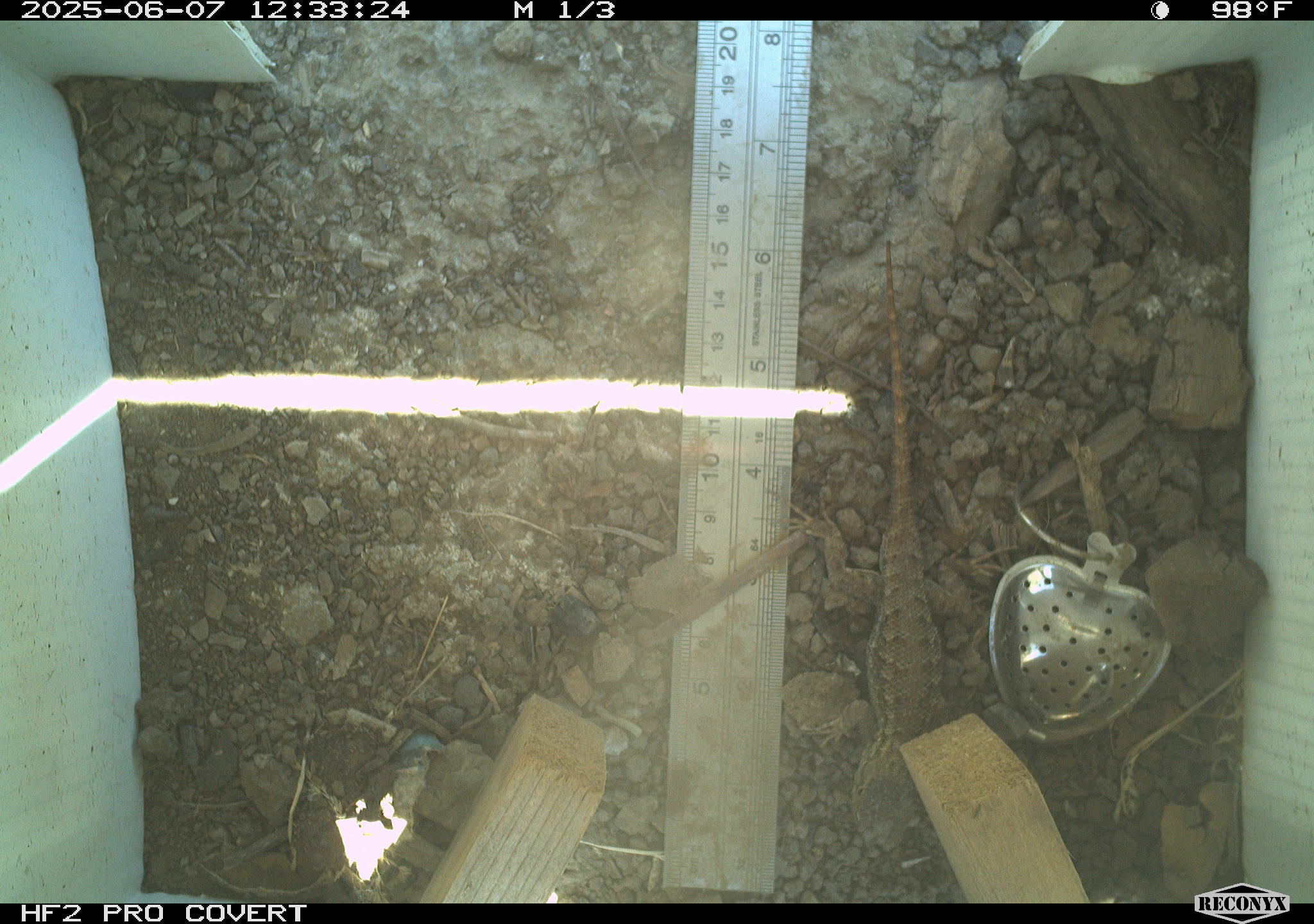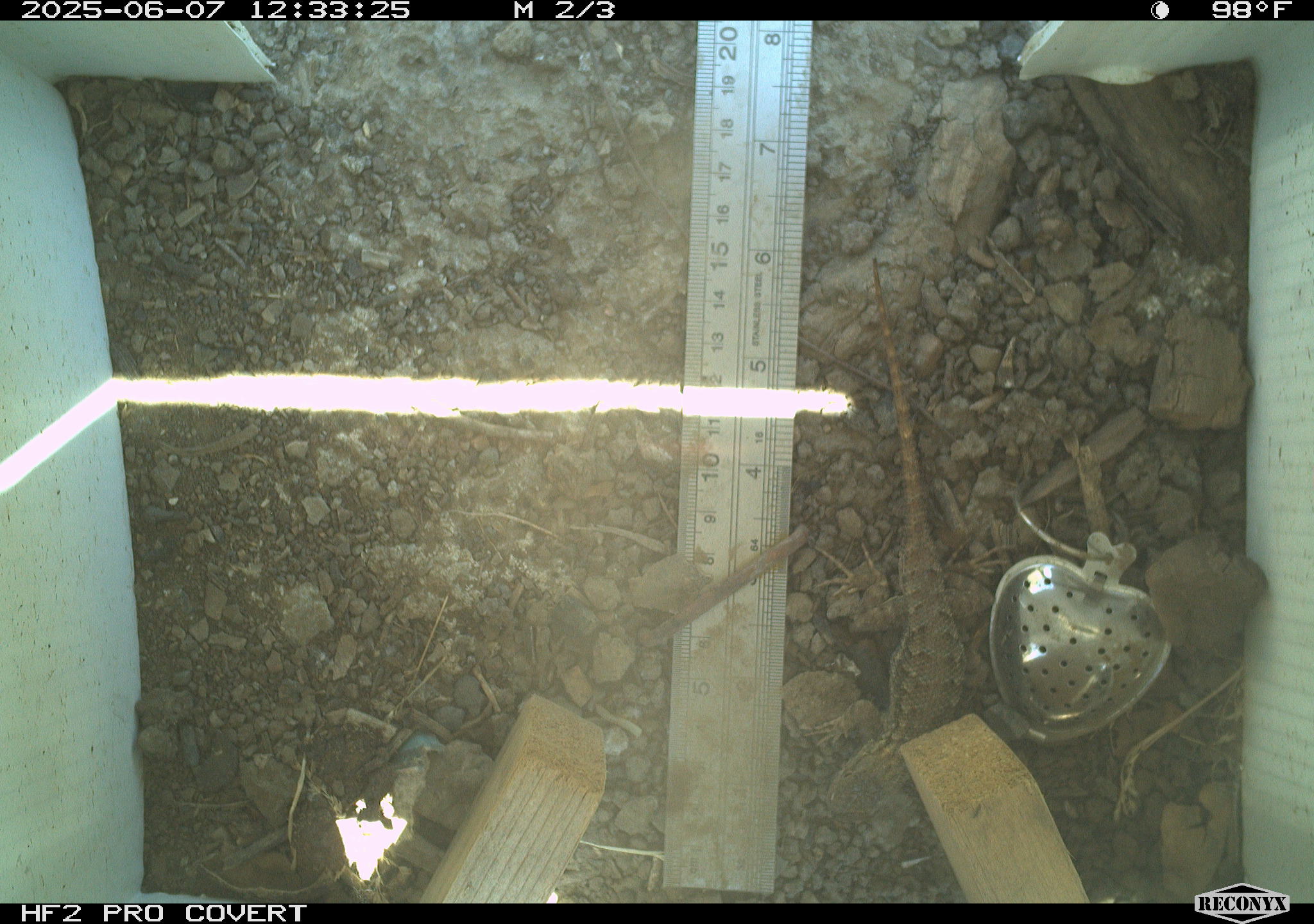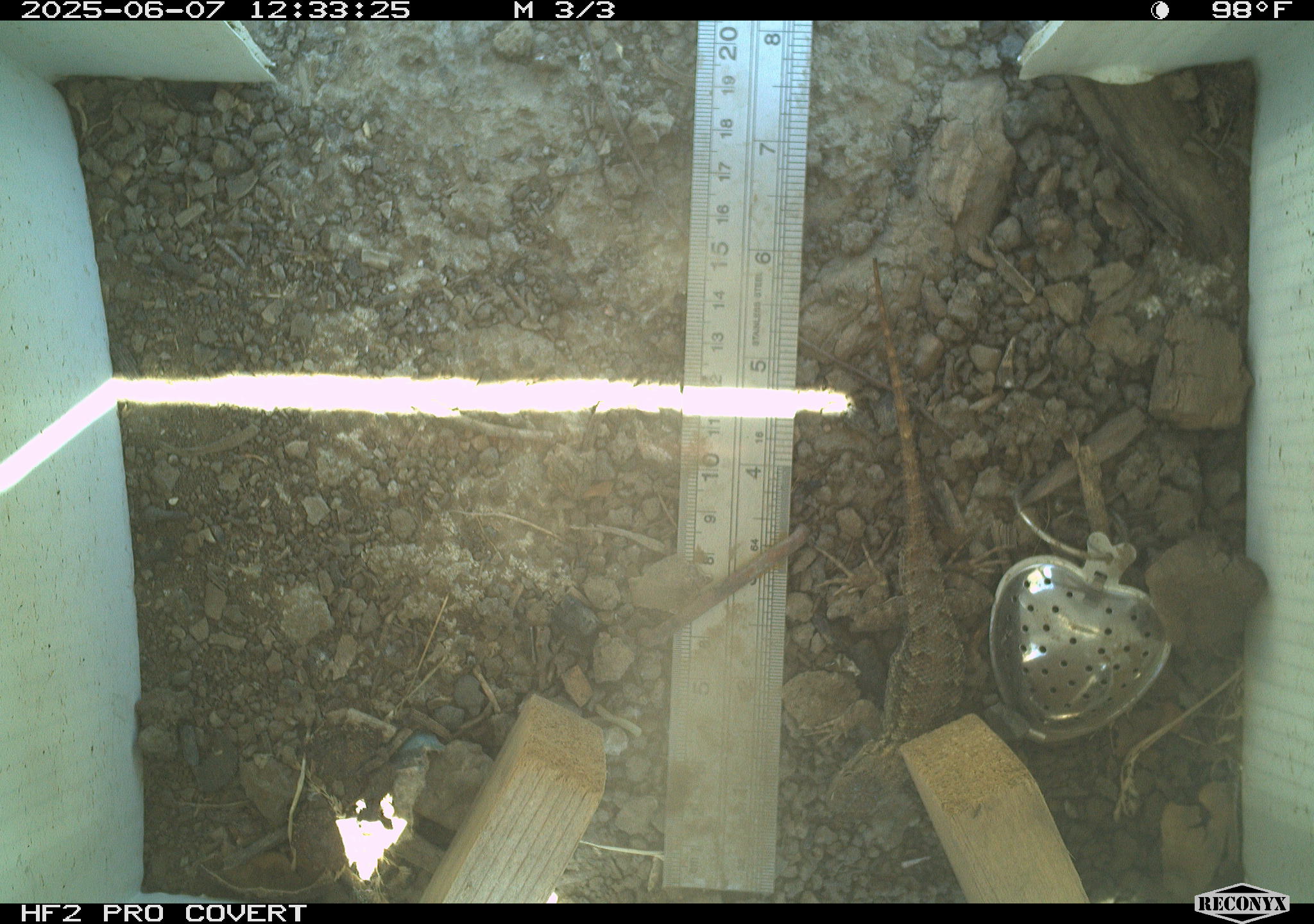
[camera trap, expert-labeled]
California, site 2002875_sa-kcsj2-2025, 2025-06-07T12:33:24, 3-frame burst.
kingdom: Animalia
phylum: Chordata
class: Reptilia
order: Squamata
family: Phrynosomatidae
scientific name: Phrynosomatidae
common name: north american spiny lizards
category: sceloporus/uta species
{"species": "sceloporus/uta species (north american spiny lizards) (Phrynosomatidae)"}